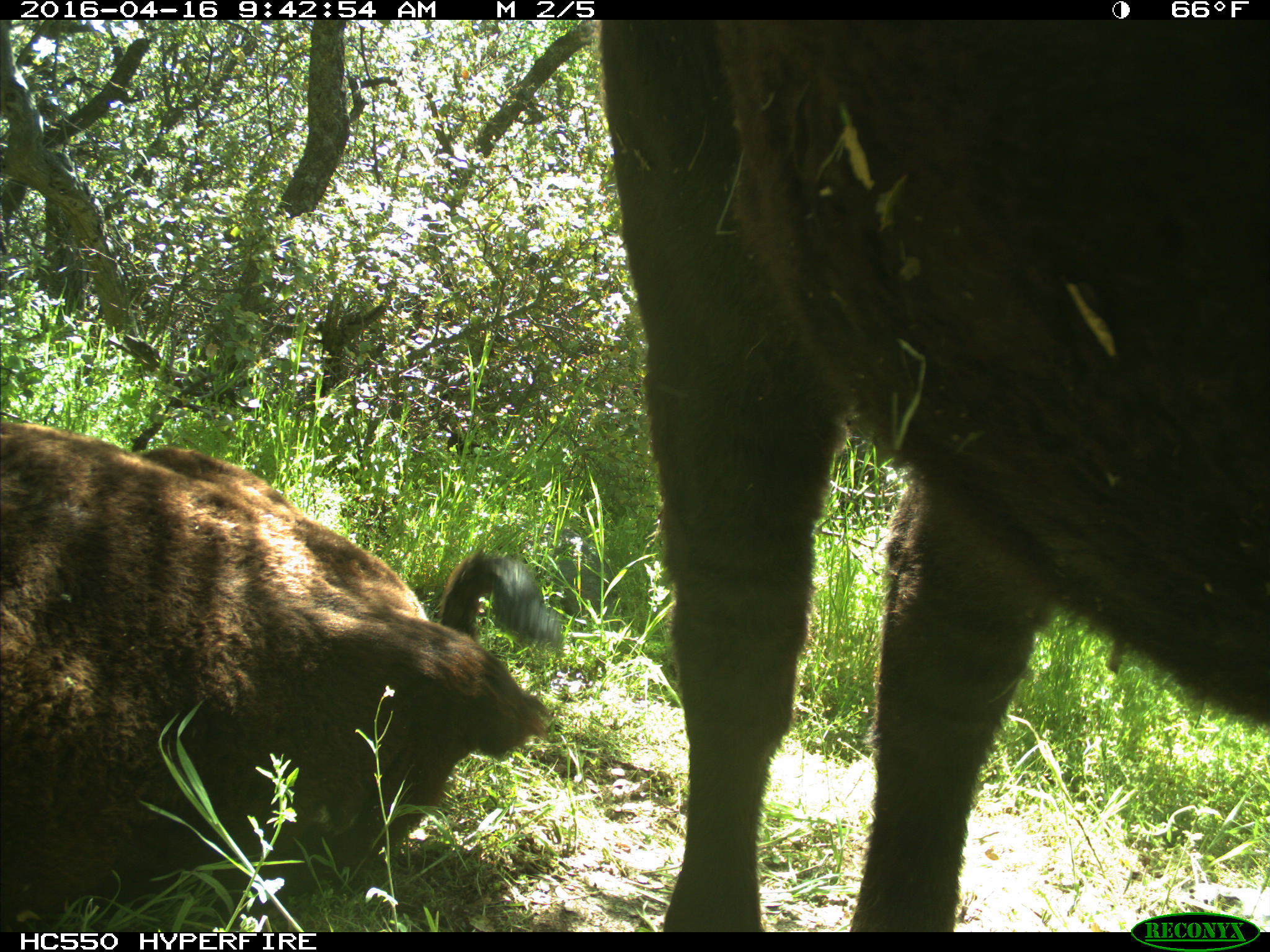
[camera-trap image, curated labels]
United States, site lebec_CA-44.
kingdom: Animalia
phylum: Chordata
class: Mammalia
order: Artiodactyla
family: Bovidae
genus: Bos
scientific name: Bos taurus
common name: domestic cow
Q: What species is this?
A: Bos taurus (domestic cow).